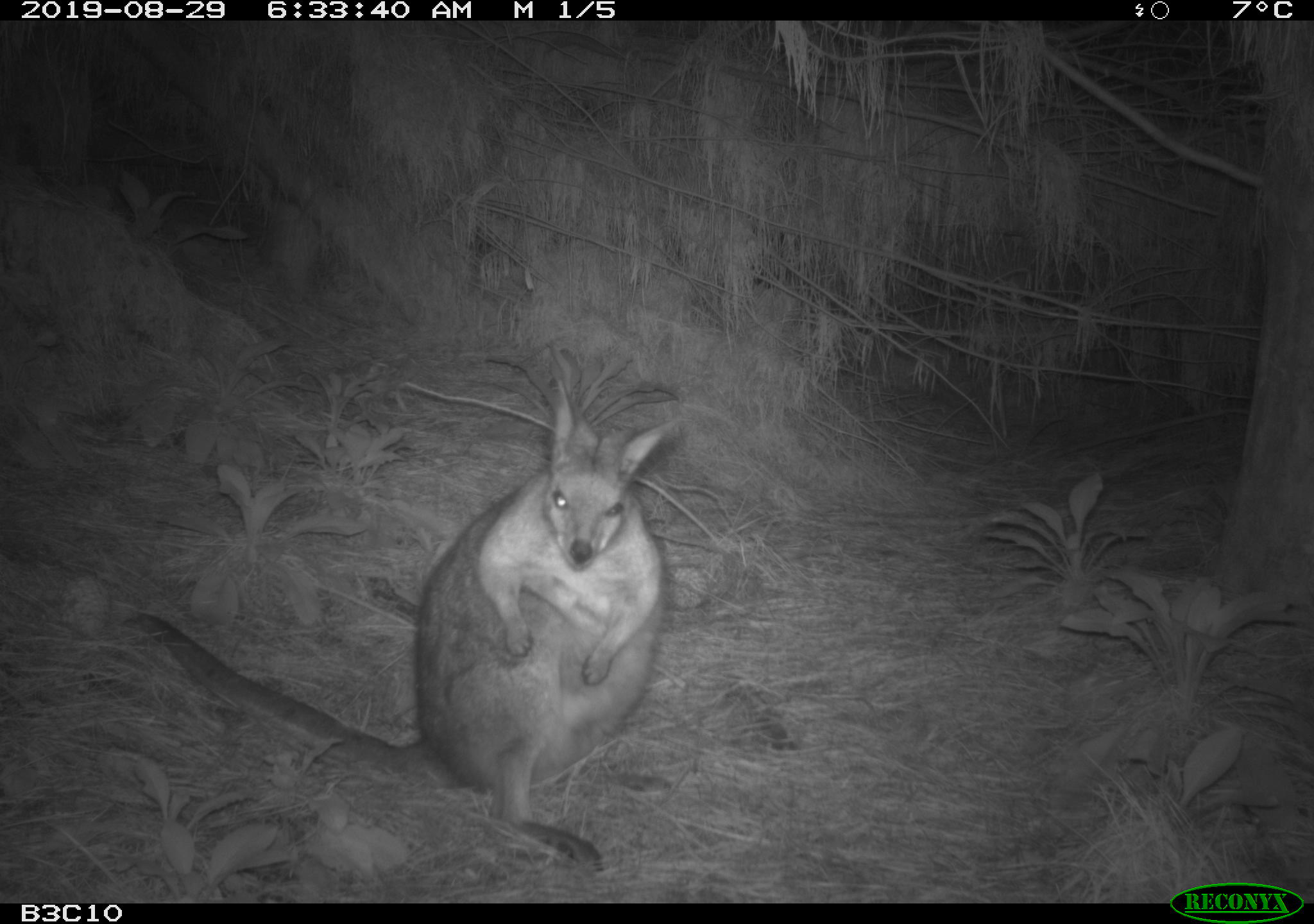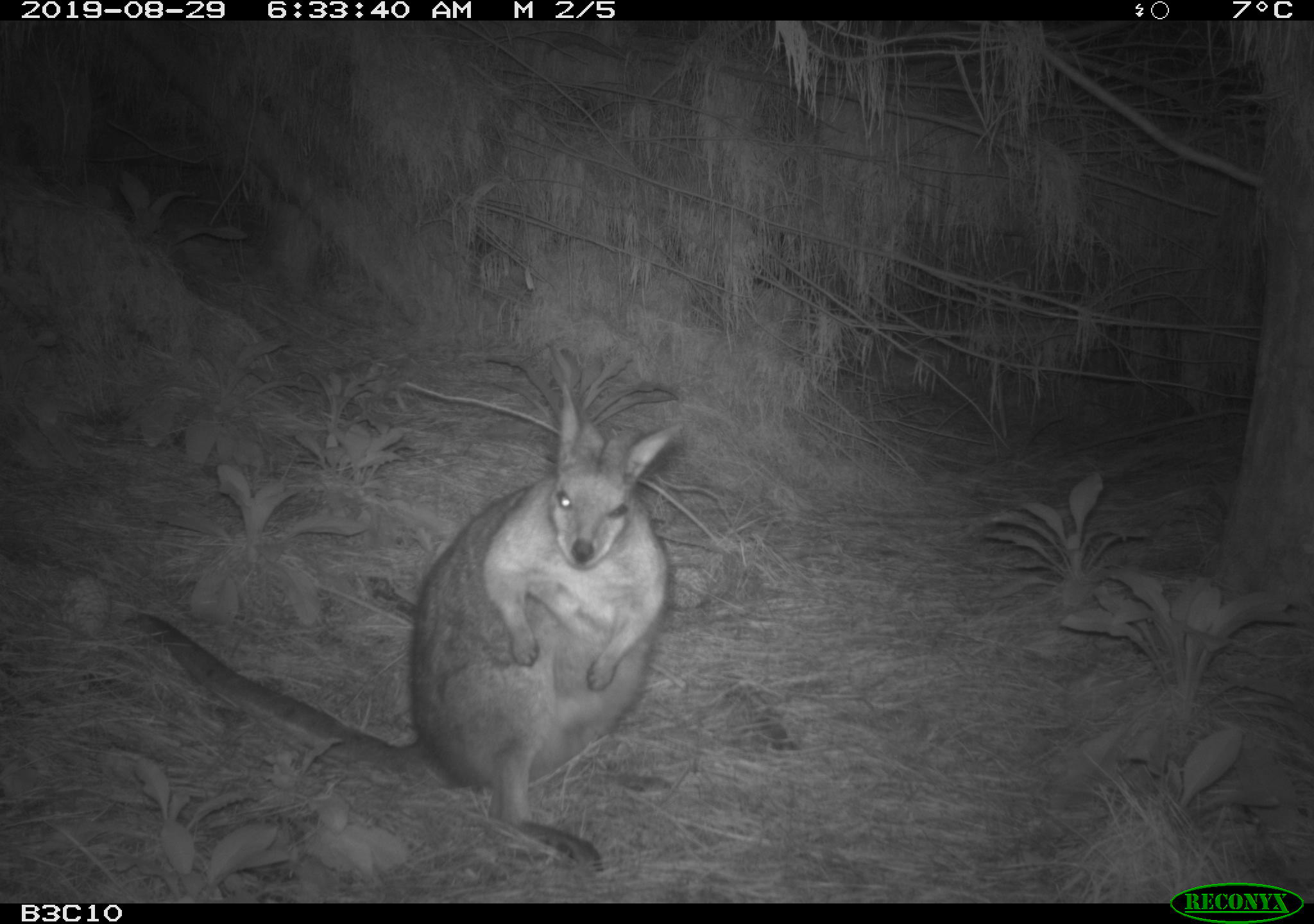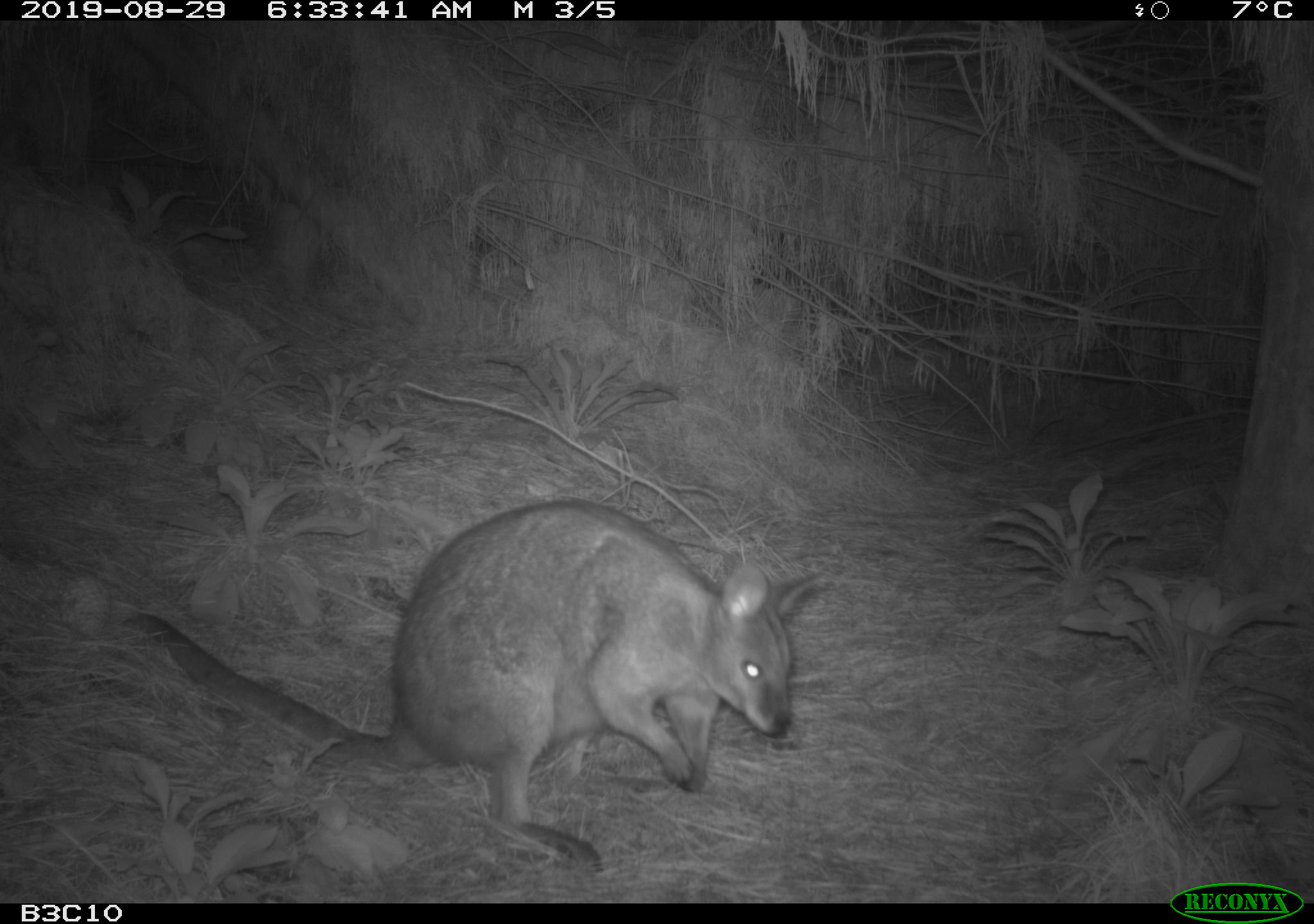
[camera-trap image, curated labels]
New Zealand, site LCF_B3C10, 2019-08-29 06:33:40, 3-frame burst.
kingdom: Animalia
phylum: Chordata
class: Mammalia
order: Diprotodontia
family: Macropodidae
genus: Notamacropus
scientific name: Notamacropus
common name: wallaby